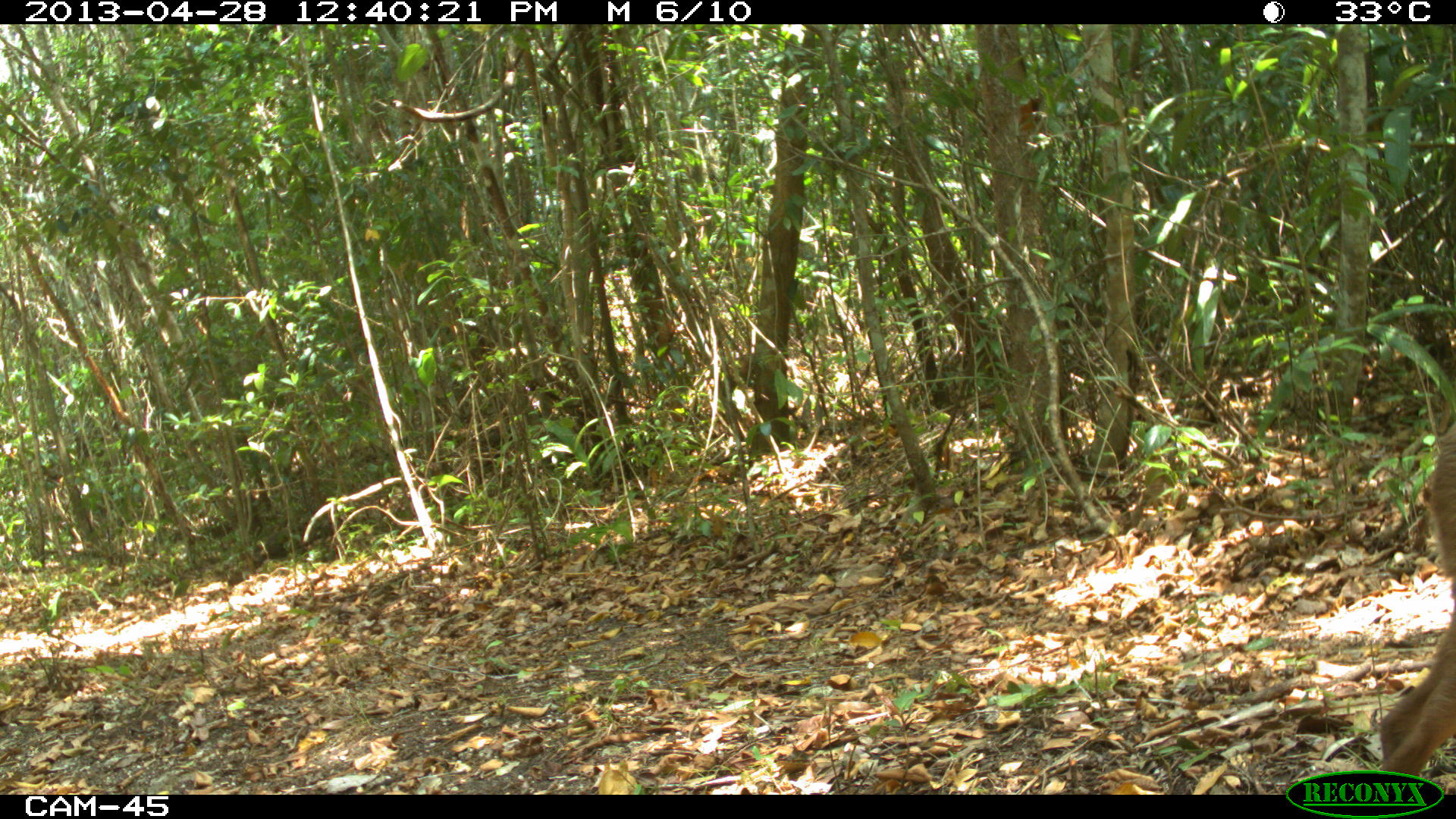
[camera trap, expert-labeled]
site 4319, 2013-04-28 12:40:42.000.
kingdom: Animalia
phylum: Chordata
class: Mammalia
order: Artiodactyla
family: Cervidae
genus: Odocoileus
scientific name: Odocoileus pandora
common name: yucatán brown brocket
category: mazama pandora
Mazama pandora (yucatán brown brocket) (Odocoileus pandora), count 1, sex male.